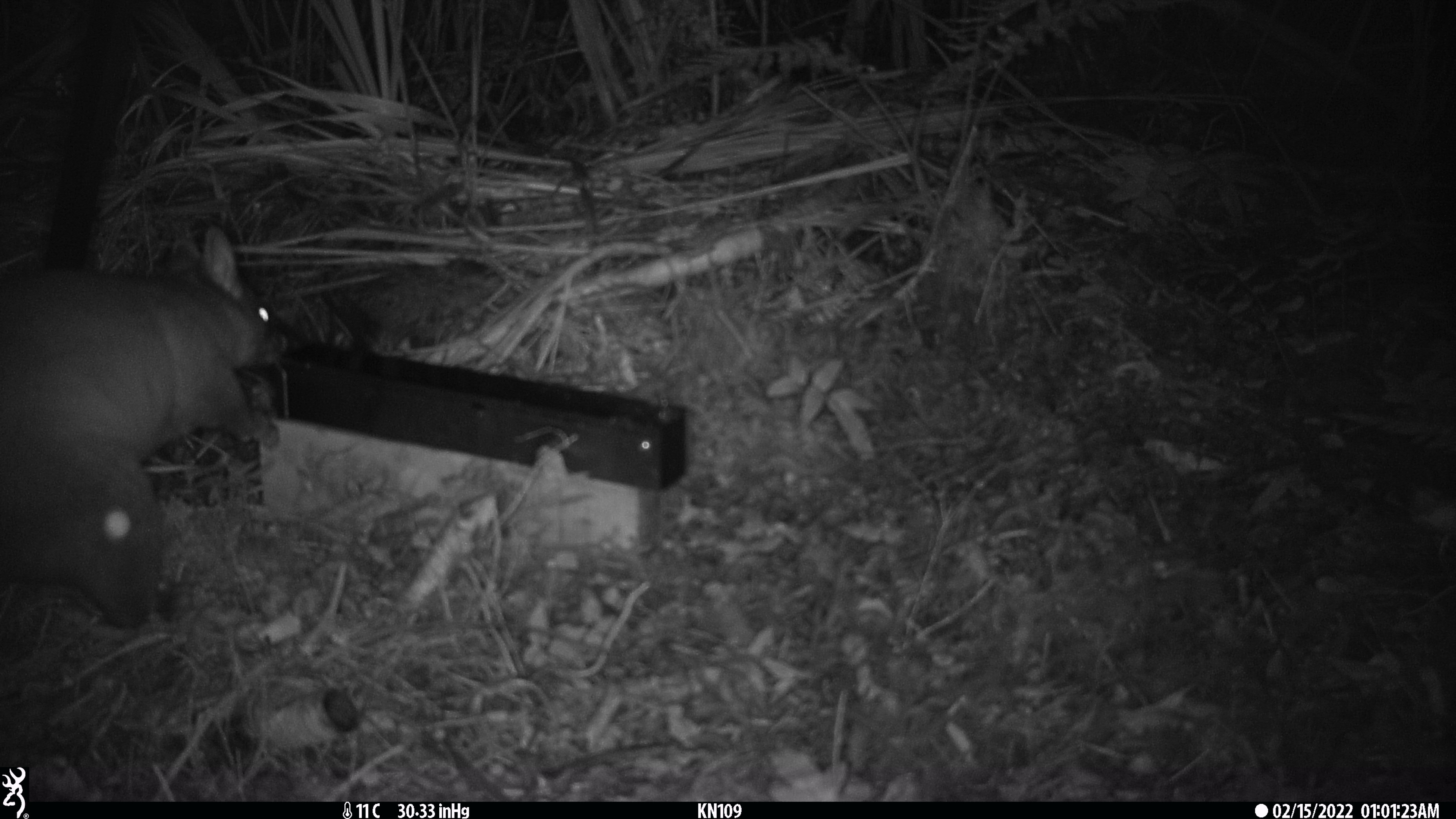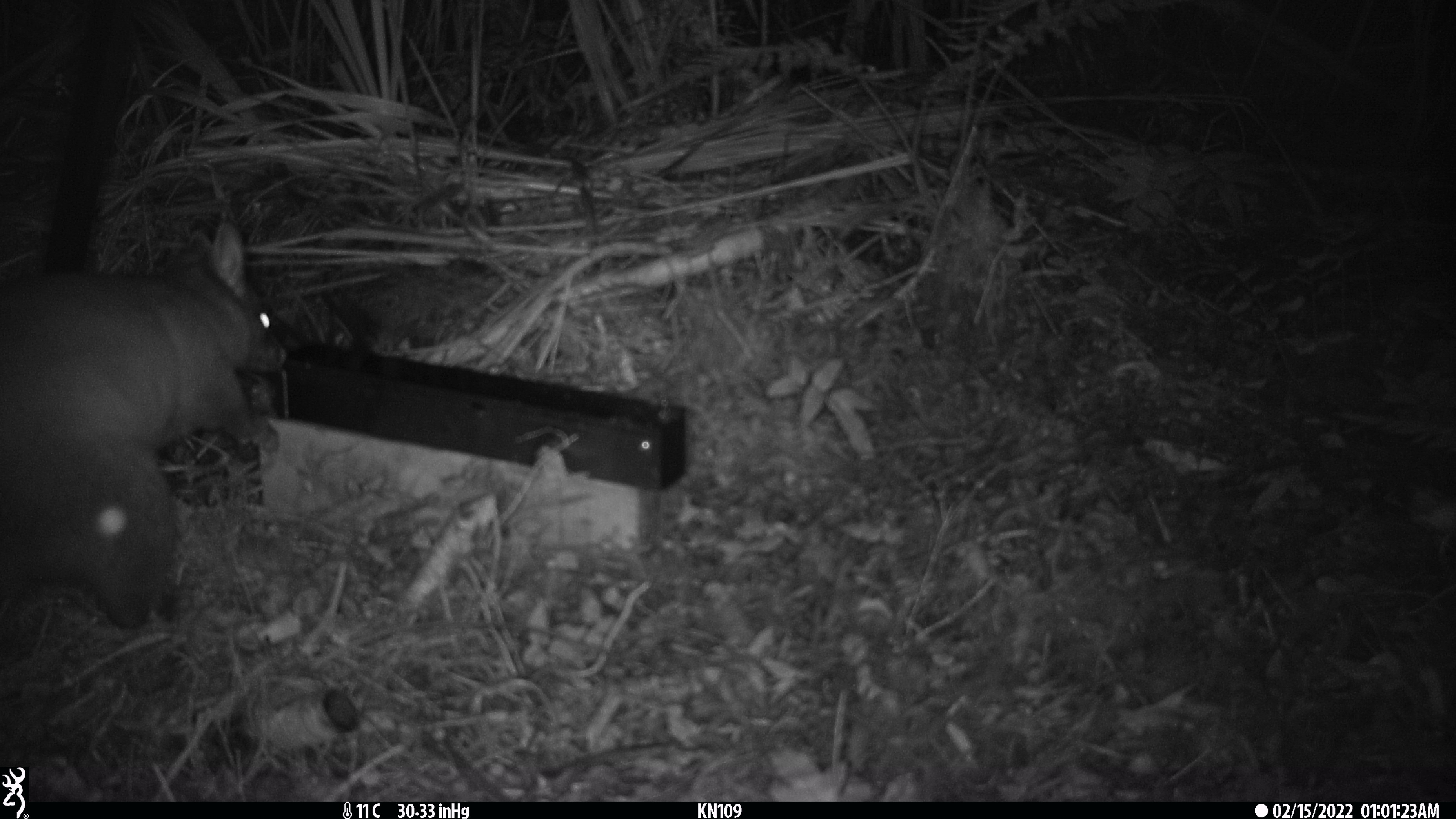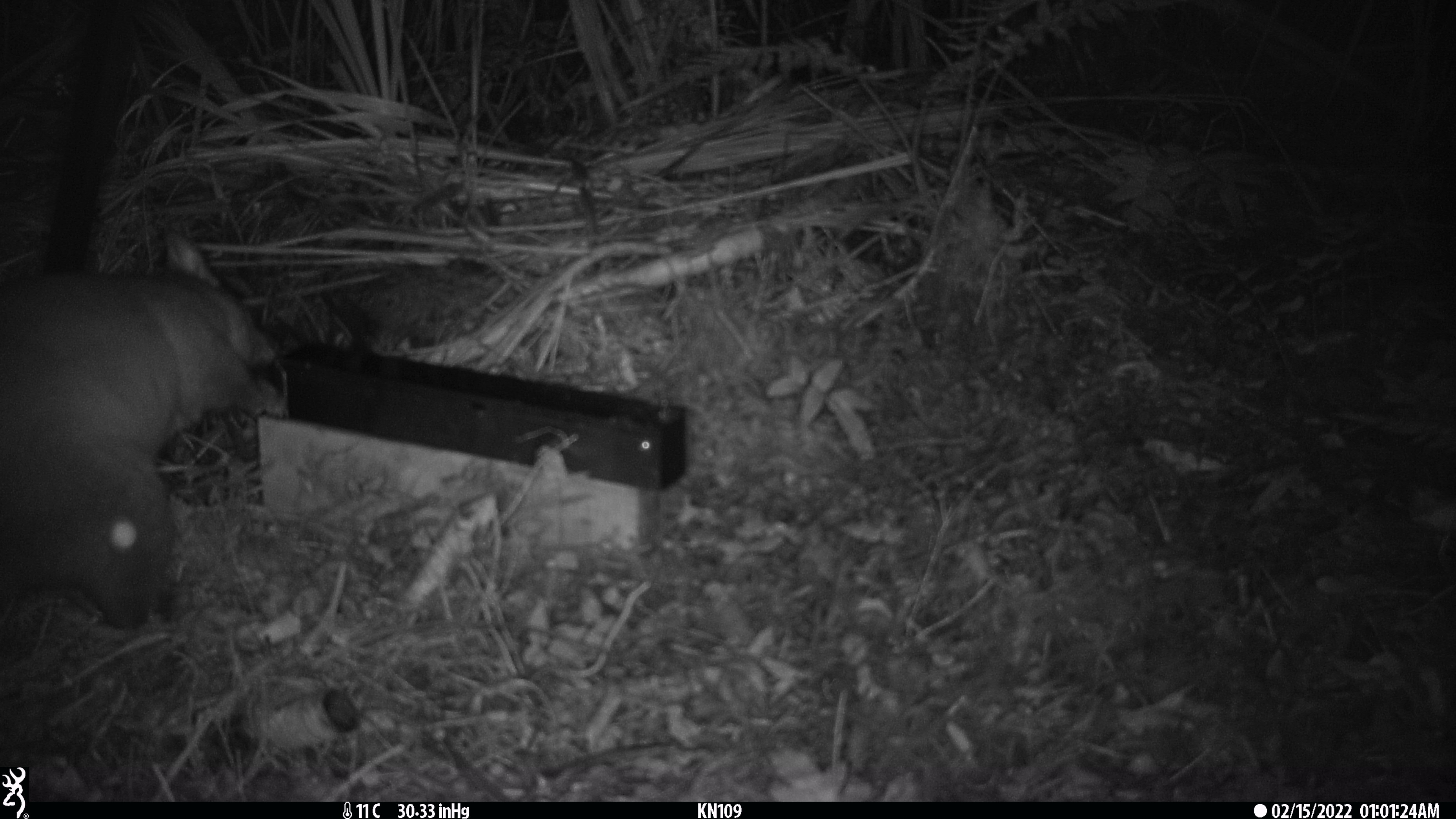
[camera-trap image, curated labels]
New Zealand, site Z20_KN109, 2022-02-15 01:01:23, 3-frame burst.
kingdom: Animalia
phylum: Chordata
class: Mammalia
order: Diprotodontia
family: Phalangeridae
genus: Trichosurus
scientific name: Trichosurus vulpecula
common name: common brushtail possum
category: possum